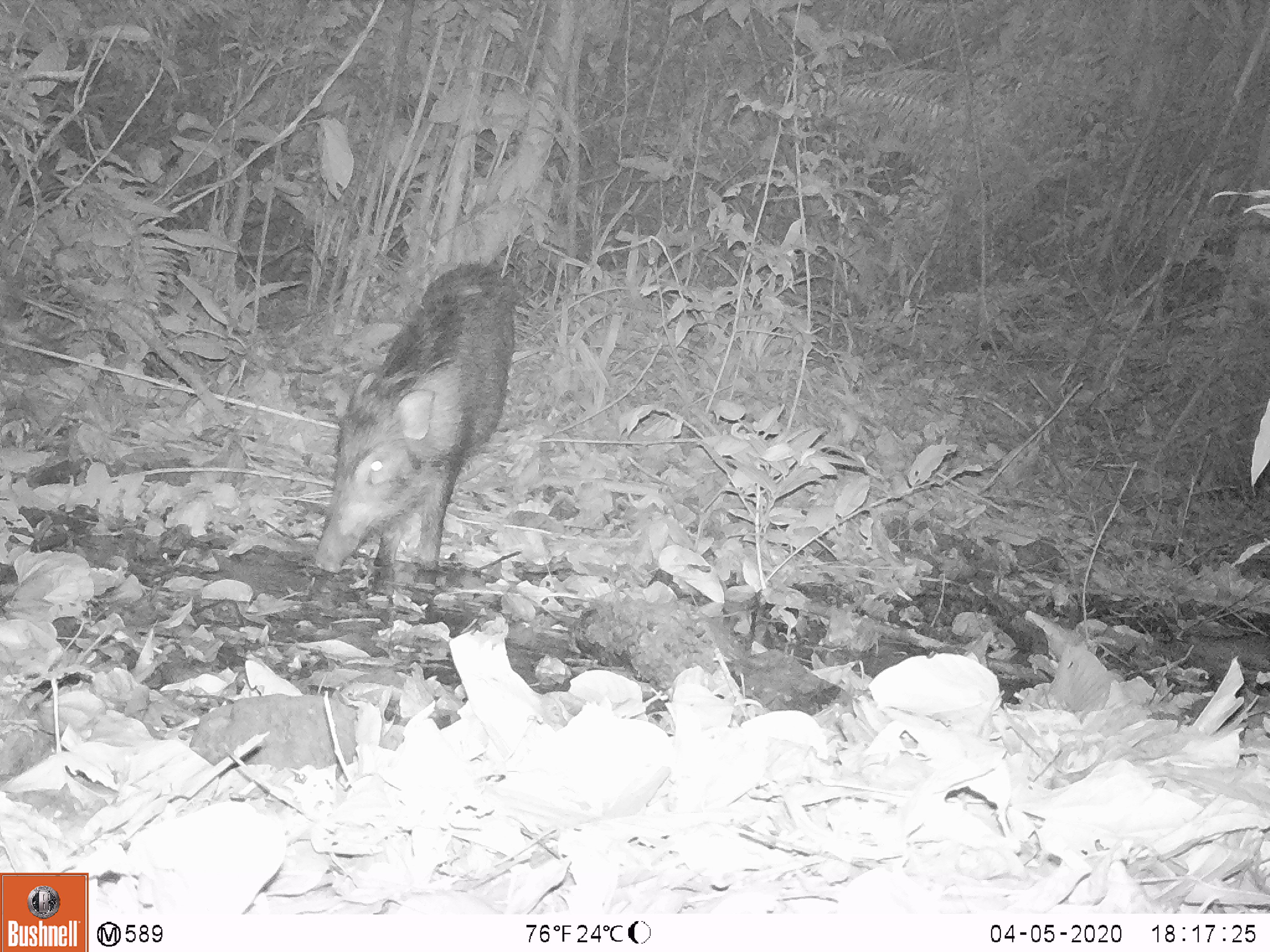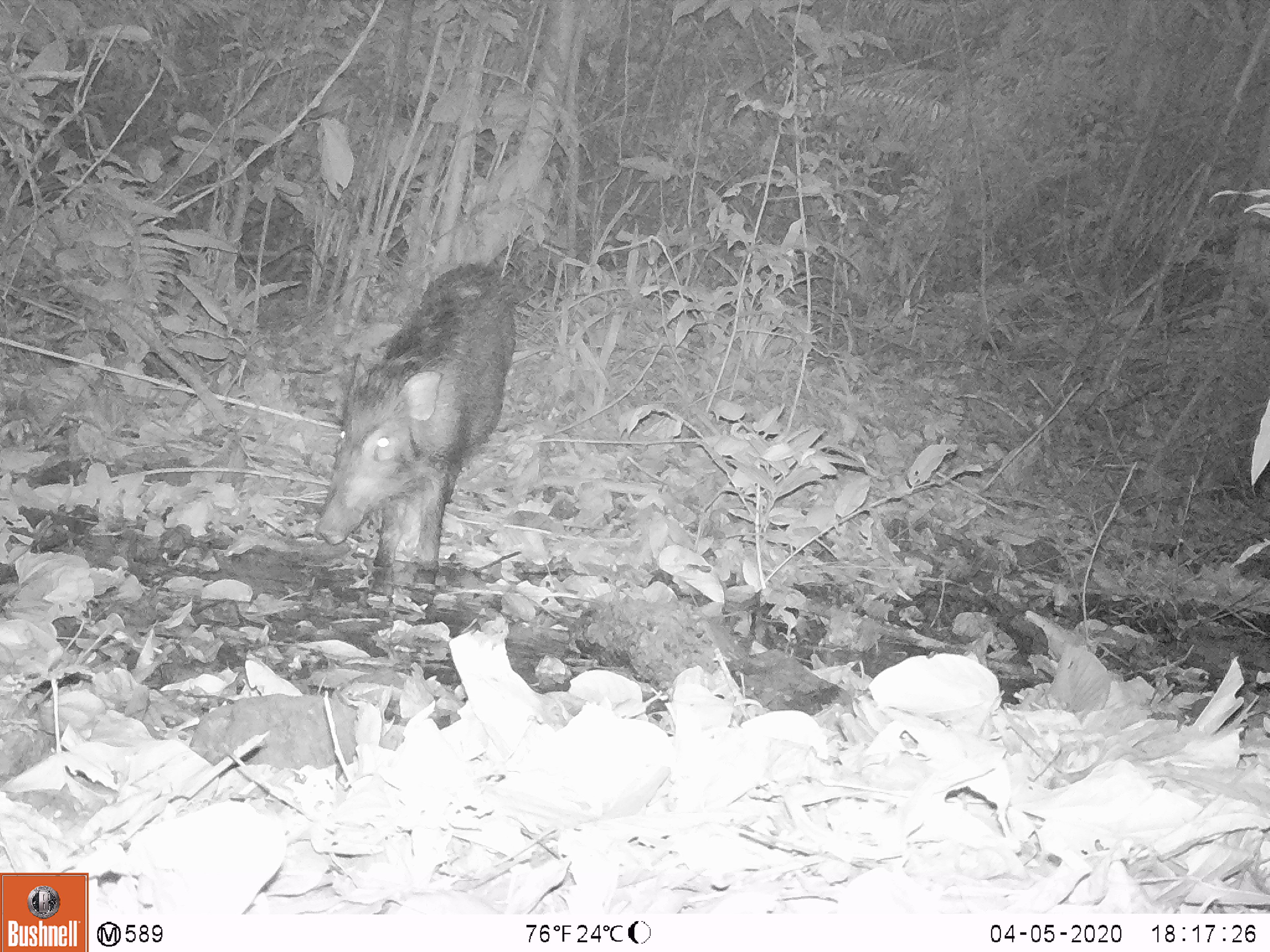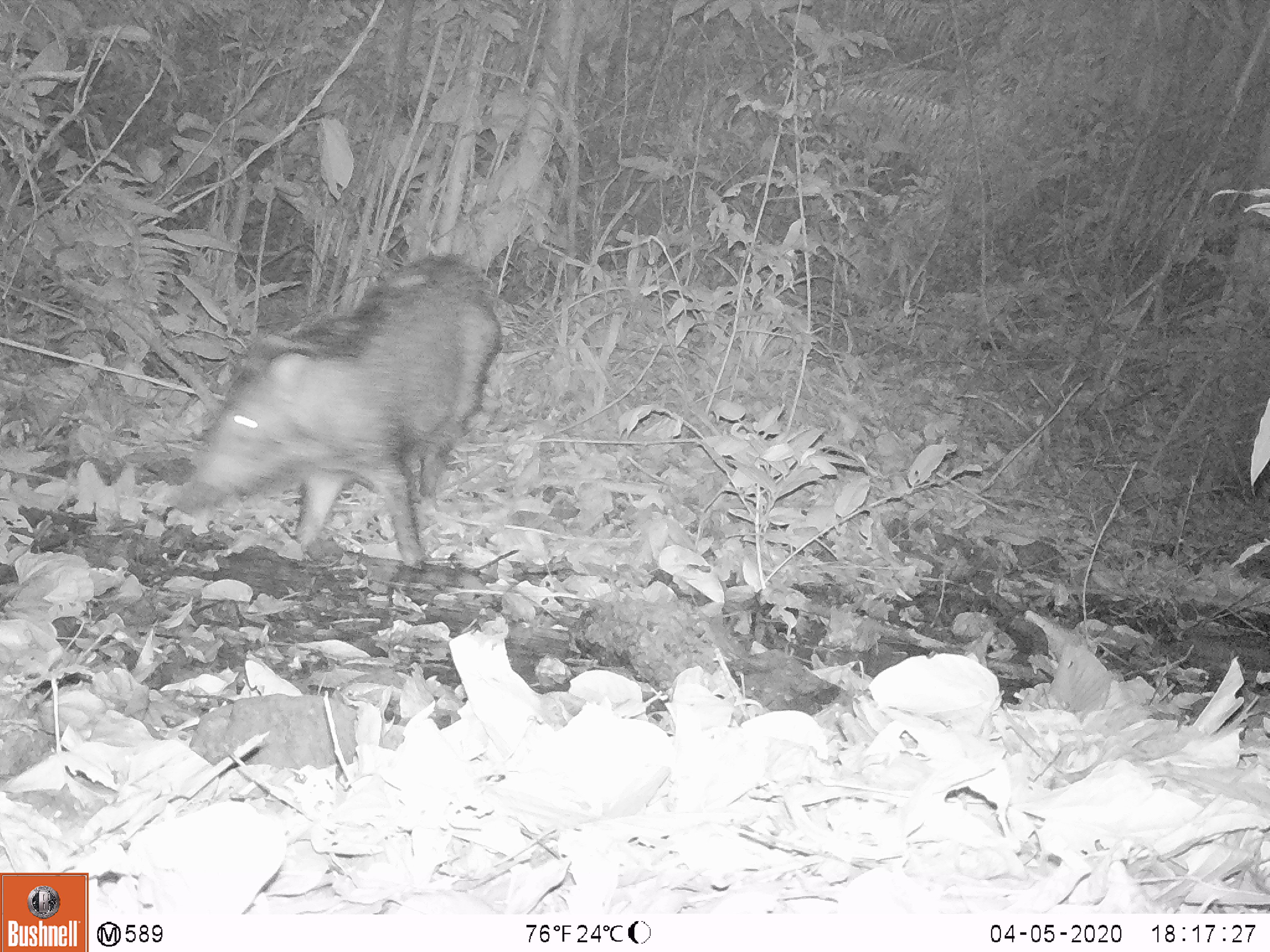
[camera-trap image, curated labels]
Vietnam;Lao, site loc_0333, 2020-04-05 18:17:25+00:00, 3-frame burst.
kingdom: Animalia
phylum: Chordata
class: Mammalia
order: Artiodactyla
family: Suidae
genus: Sus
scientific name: Sus scrofa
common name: eurasian wild pig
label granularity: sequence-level